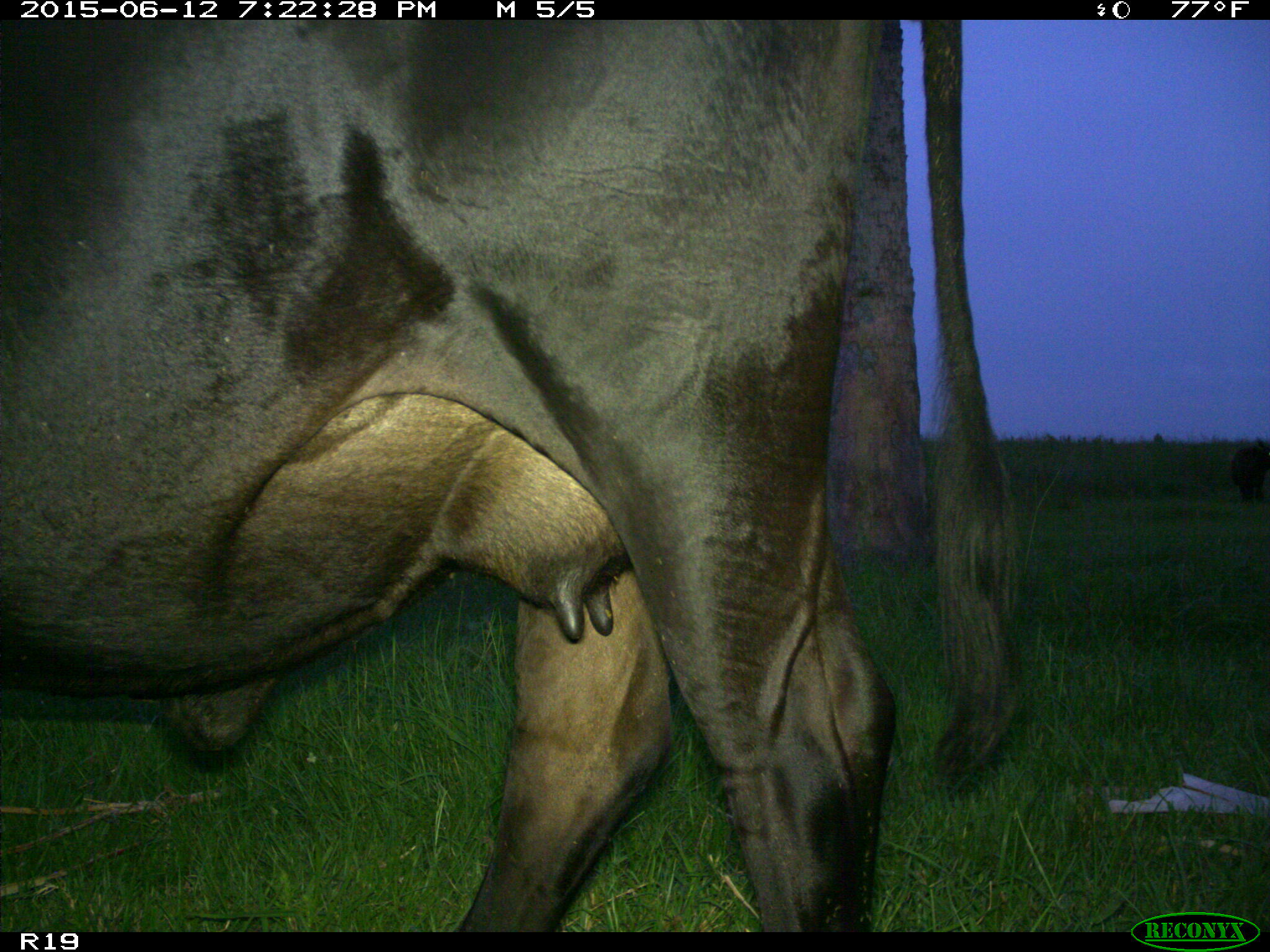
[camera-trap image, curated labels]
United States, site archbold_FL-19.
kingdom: Animalia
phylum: Chordata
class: Mammalia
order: Artiodactyla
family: Bovidae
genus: Bos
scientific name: Bos taurus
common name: domestic cow